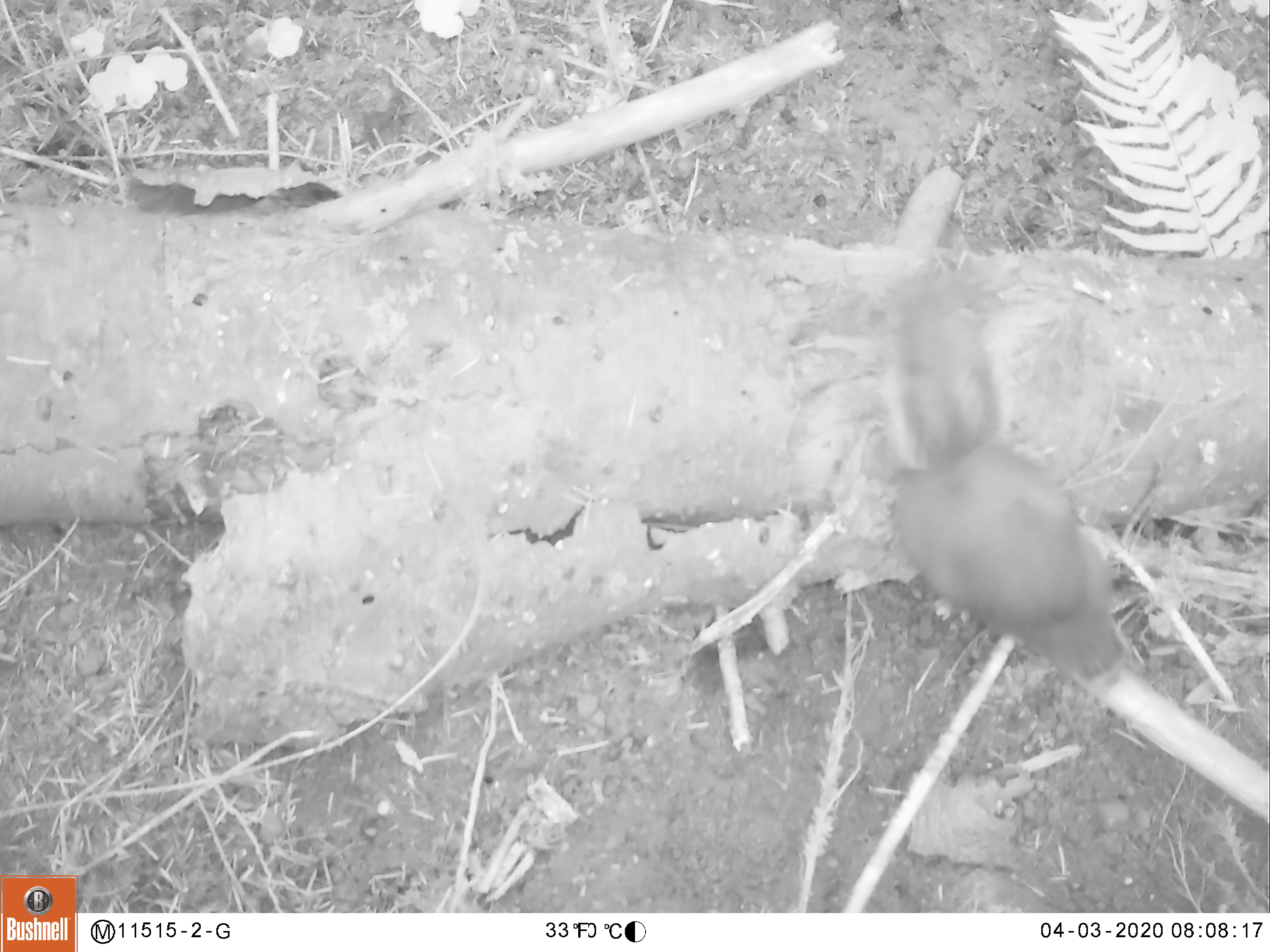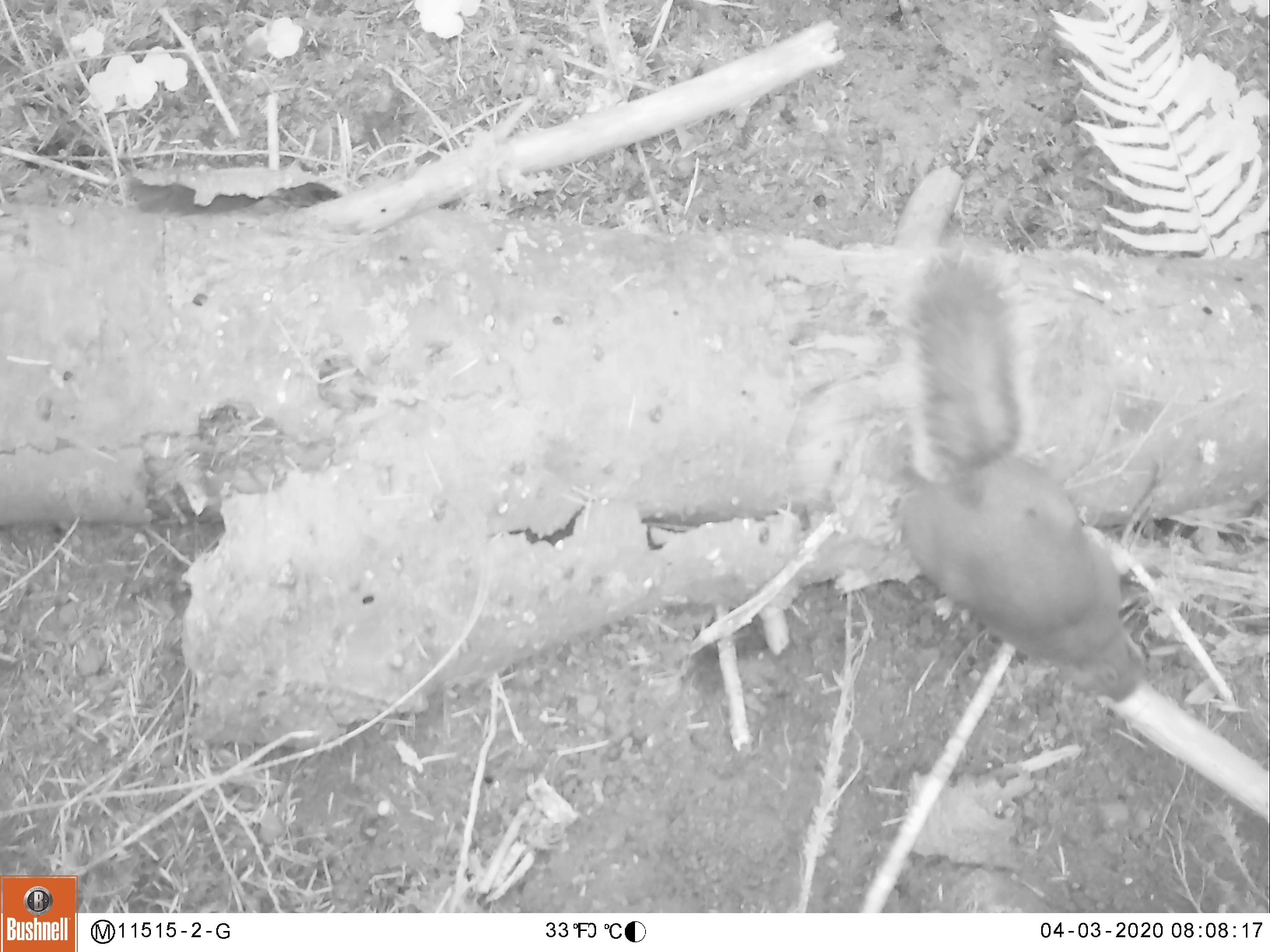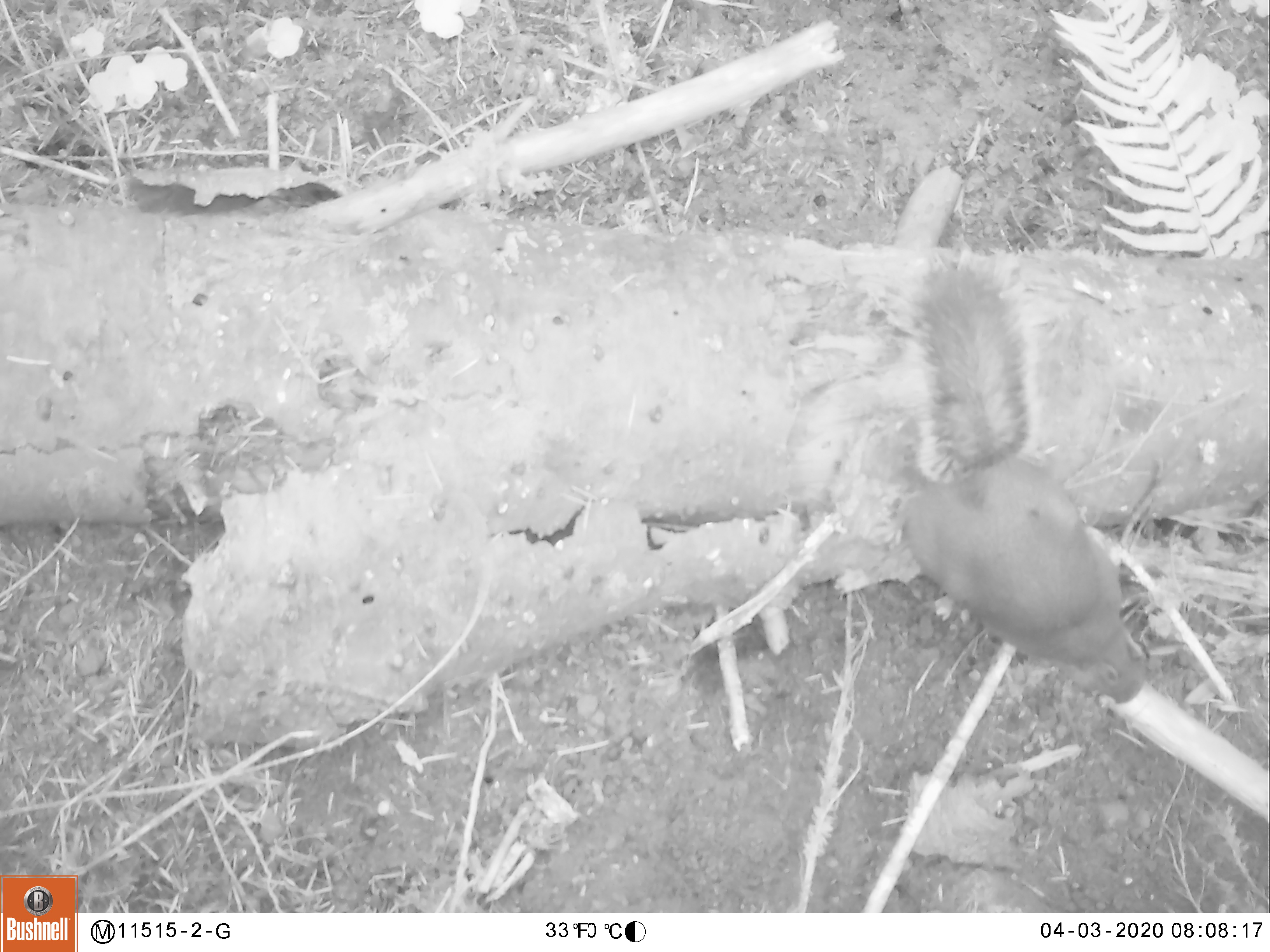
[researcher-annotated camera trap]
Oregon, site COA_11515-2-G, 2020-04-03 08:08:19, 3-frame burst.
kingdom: Animalia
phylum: Chordata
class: Mammalia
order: Rodentia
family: Sciuridae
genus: Tamiasciurus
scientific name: Tamiasciurus douglasii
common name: douglas squirrel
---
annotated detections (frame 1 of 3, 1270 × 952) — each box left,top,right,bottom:
douglas squirrel: 880,272,1125,695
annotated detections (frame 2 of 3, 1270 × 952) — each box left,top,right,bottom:
douglas squirrel: 901,252,1146,711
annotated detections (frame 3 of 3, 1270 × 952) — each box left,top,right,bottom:
douglas squirrel: 896,250,1151,712